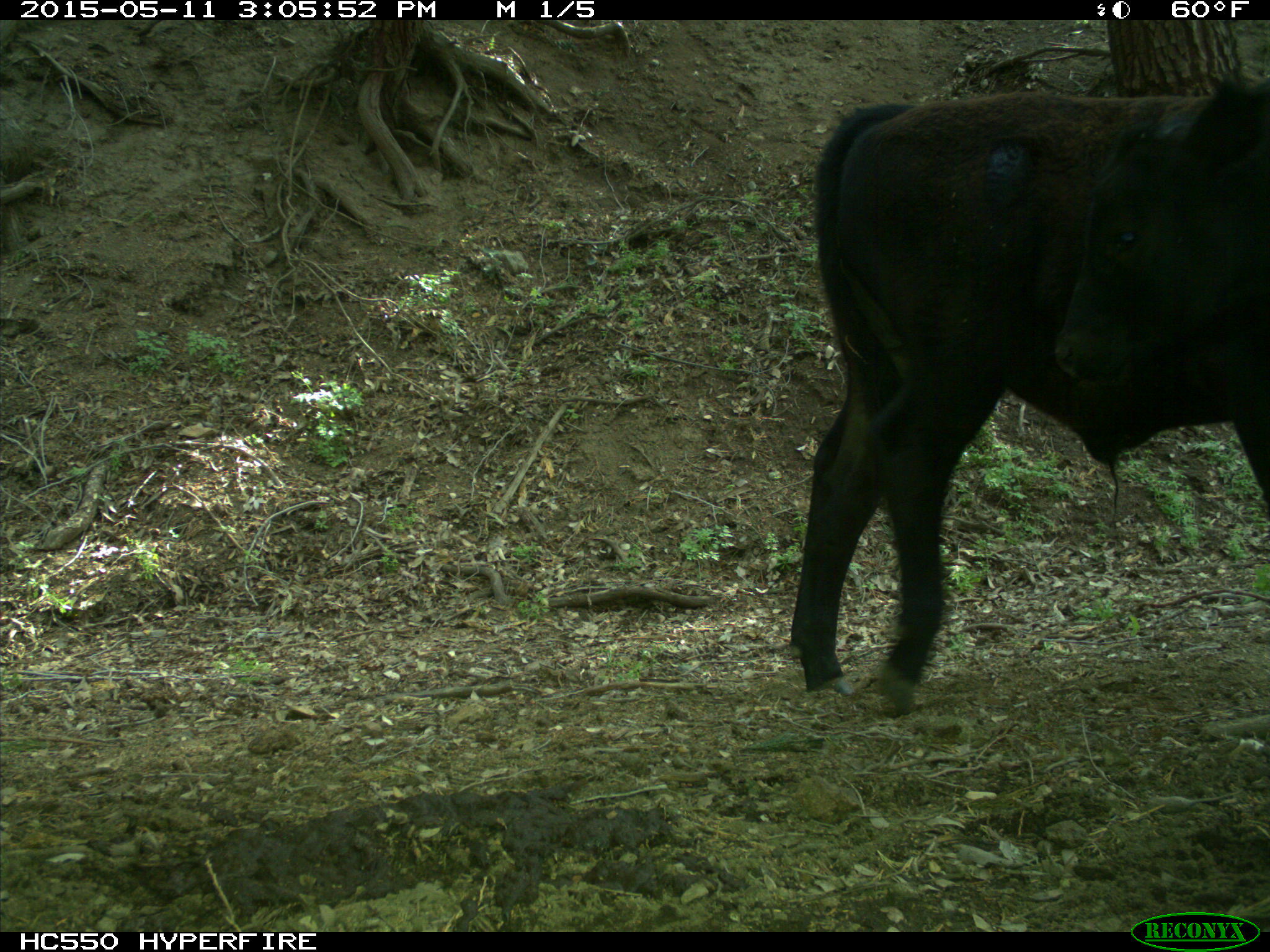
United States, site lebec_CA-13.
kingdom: Animalia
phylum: Chordata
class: Mammalia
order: Artiodactyla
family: Bovidae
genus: Bos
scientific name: Bos taurus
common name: domestic cow